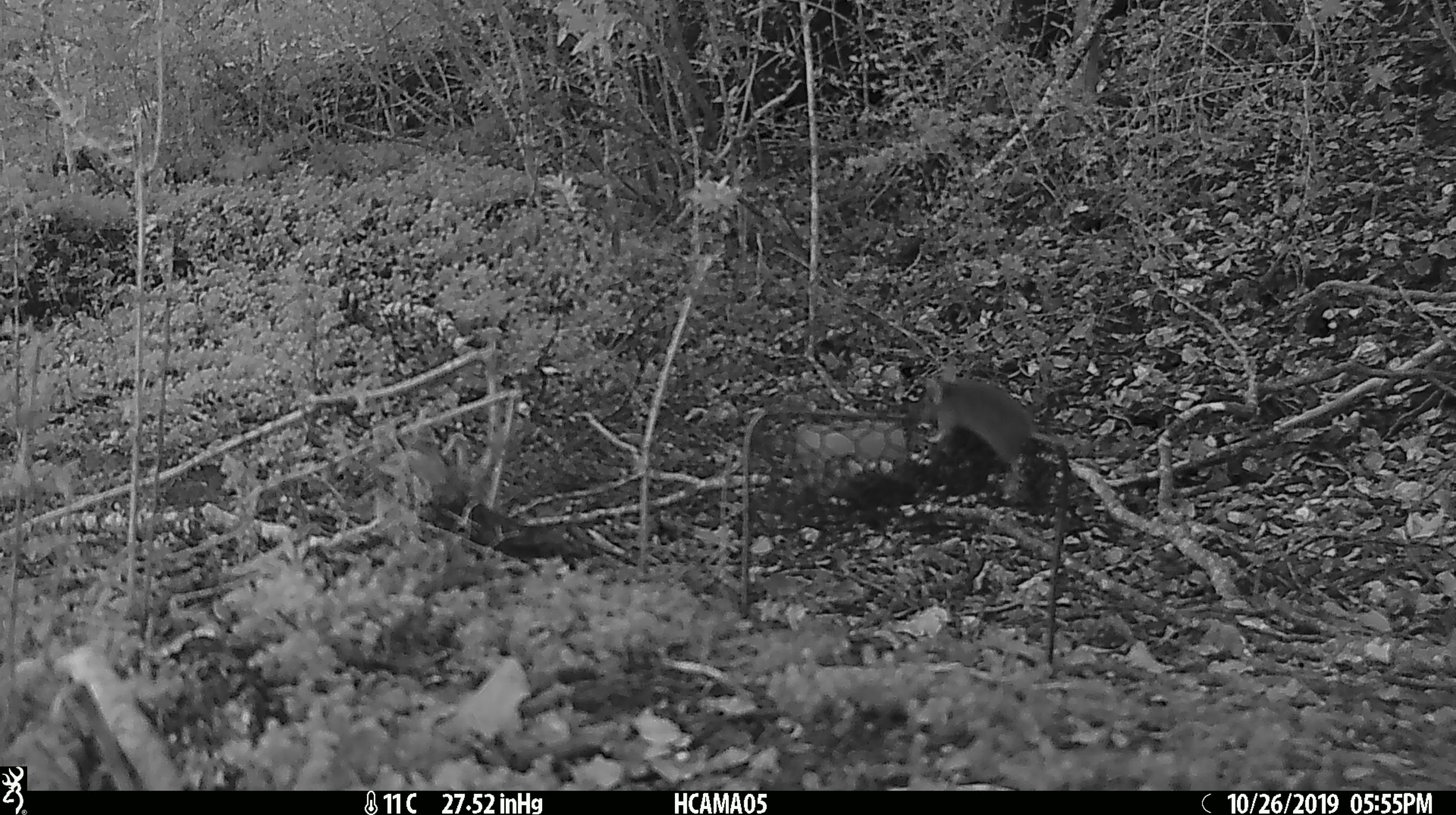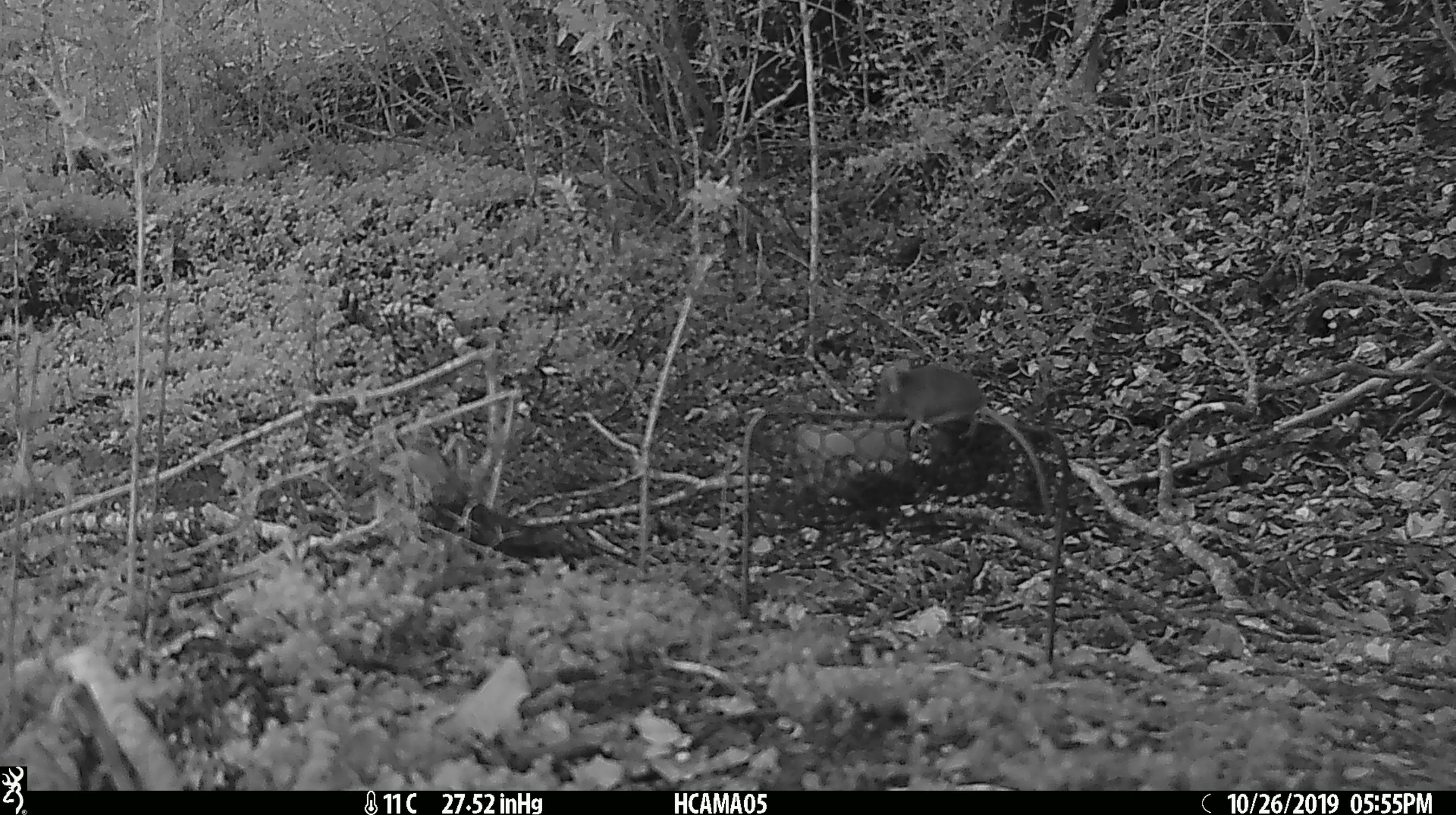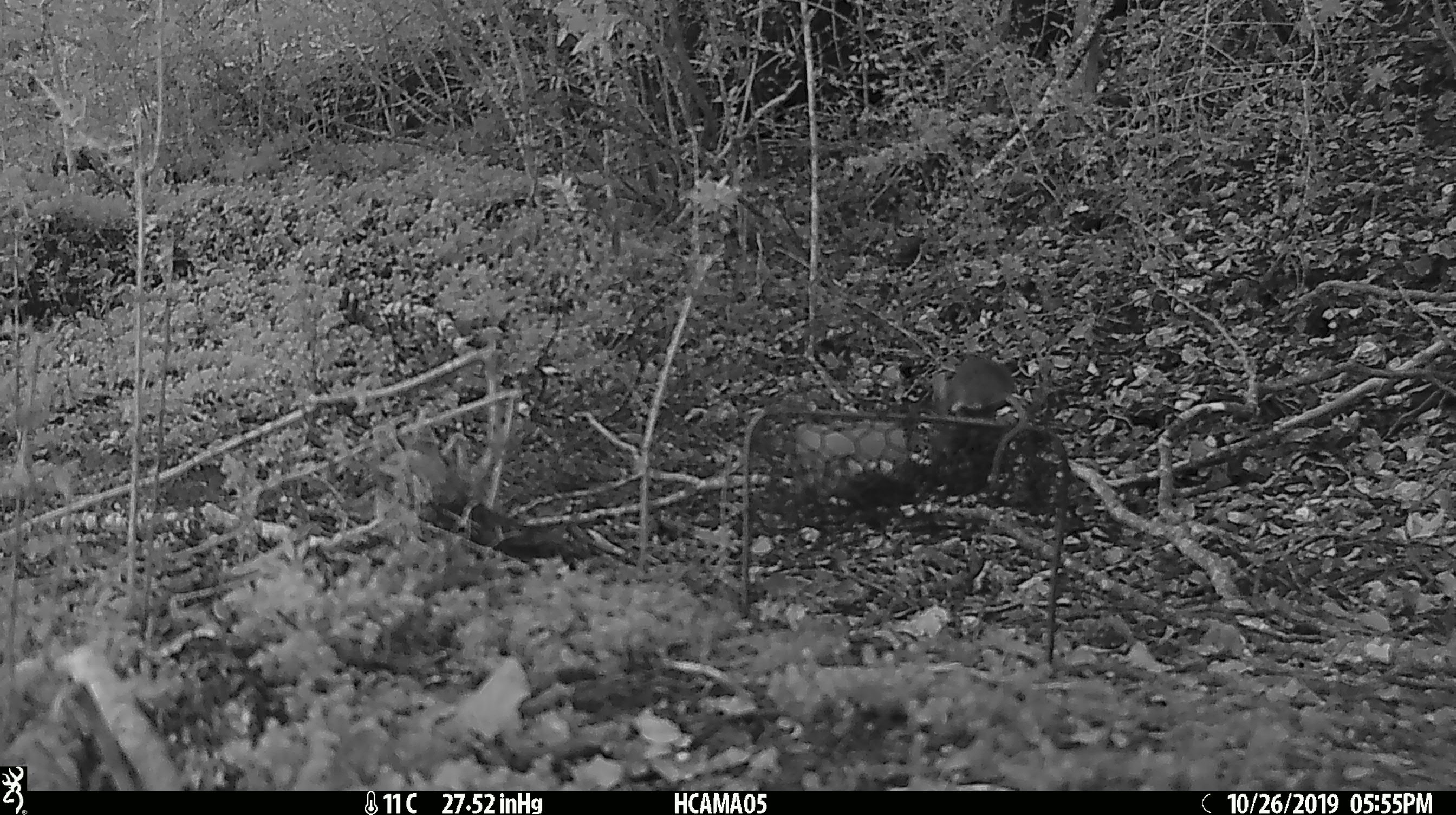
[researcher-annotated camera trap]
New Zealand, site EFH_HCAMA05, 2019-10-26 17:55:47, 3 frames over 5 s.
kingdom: Animalia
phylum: Chordata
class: Mammalia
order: Rodentia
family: Muridae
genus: Mus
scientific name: Mus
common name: mouse